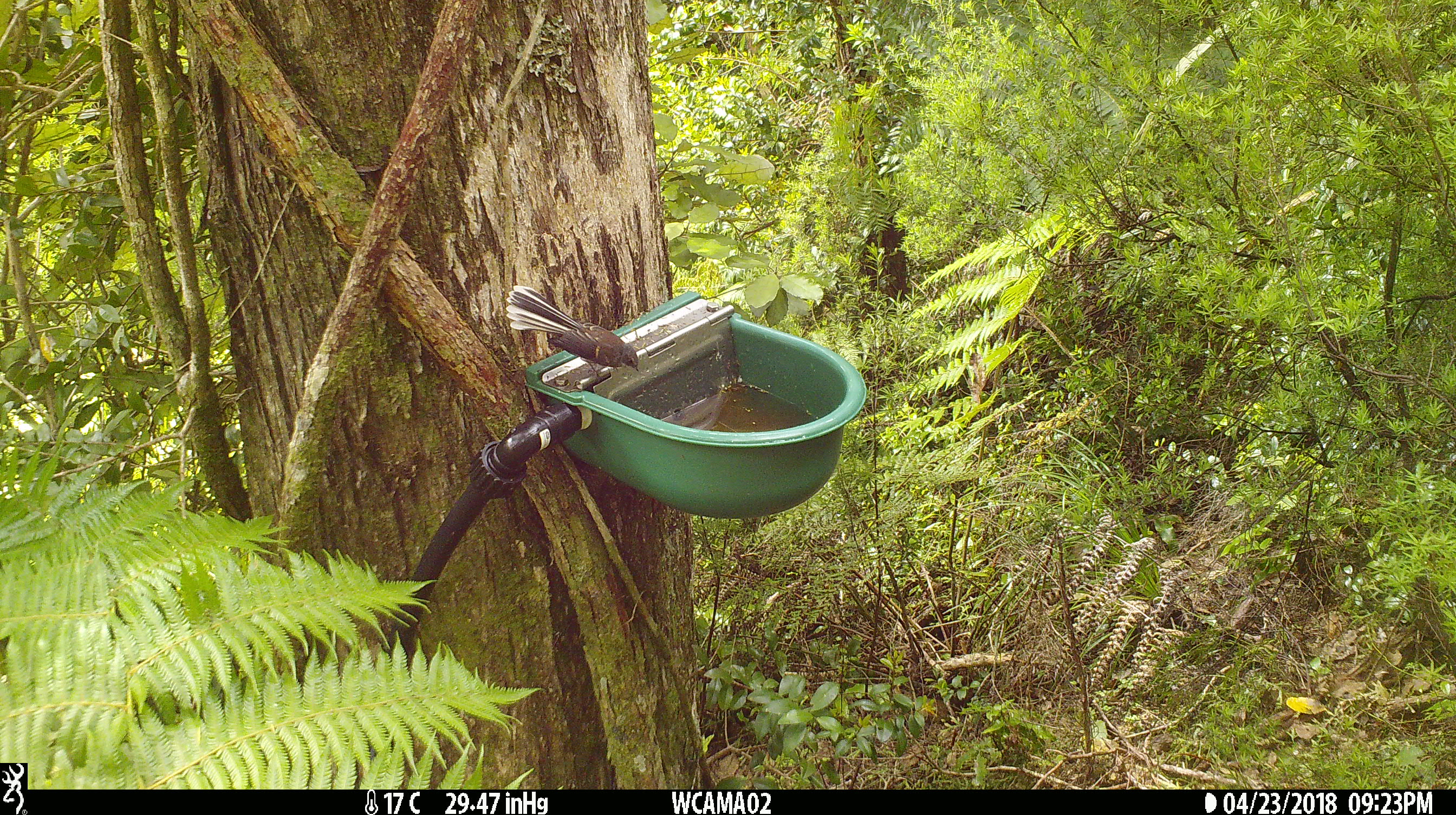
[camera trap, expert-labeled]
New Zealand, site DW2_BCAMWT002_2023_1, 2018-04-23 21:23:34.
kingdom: Animalia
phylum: Chordata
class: Aves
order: Passeriformes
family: Rhipiduridae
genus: Rhipidura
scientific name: Rhipidura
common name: fantails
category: fantail